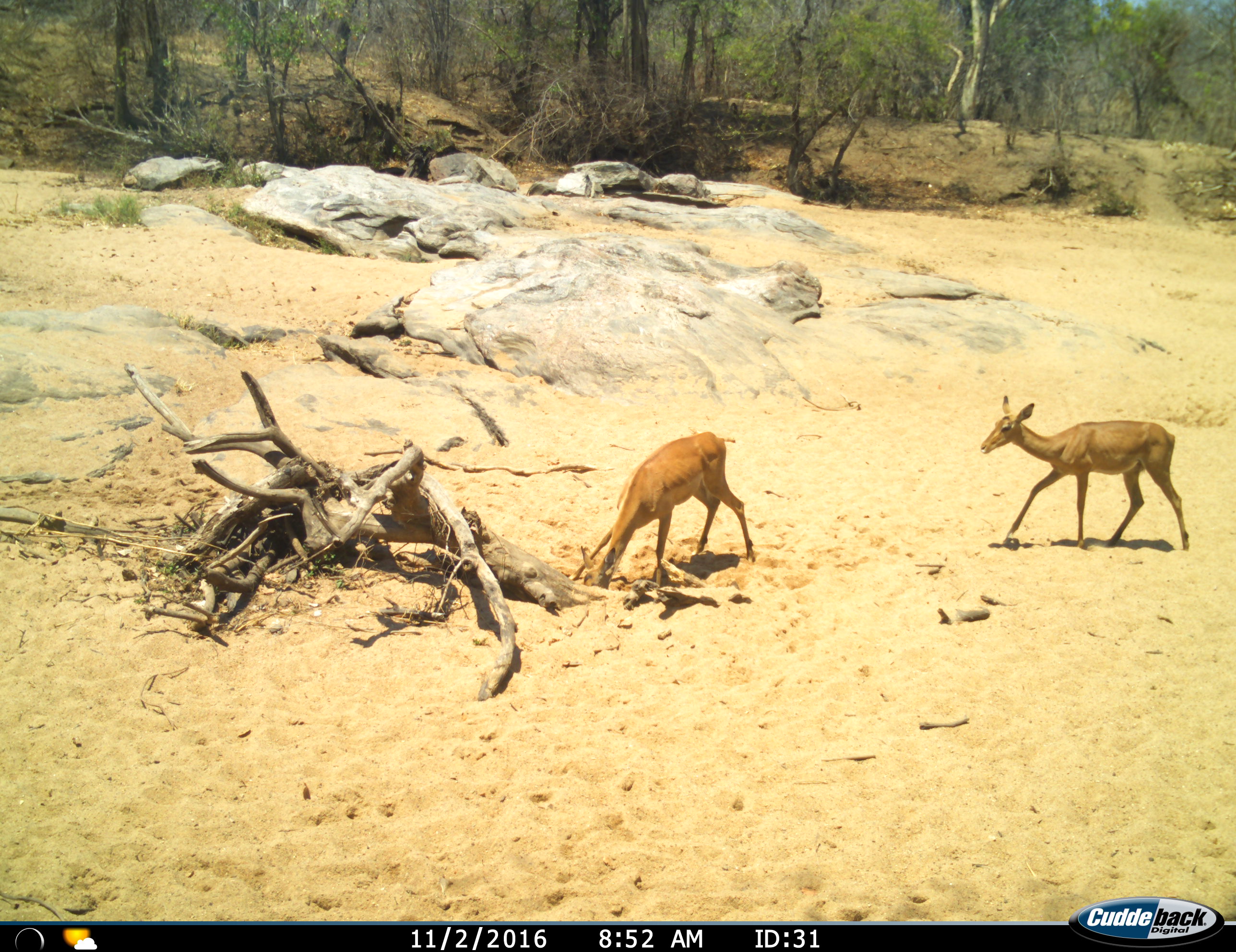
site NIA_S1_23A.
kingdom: Animalia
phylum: Chordata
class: Mammalia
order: Artiodactyla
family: Bovidae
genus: Aepyceros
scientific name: Aepyceros melampus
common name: impala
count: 2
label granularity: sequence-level